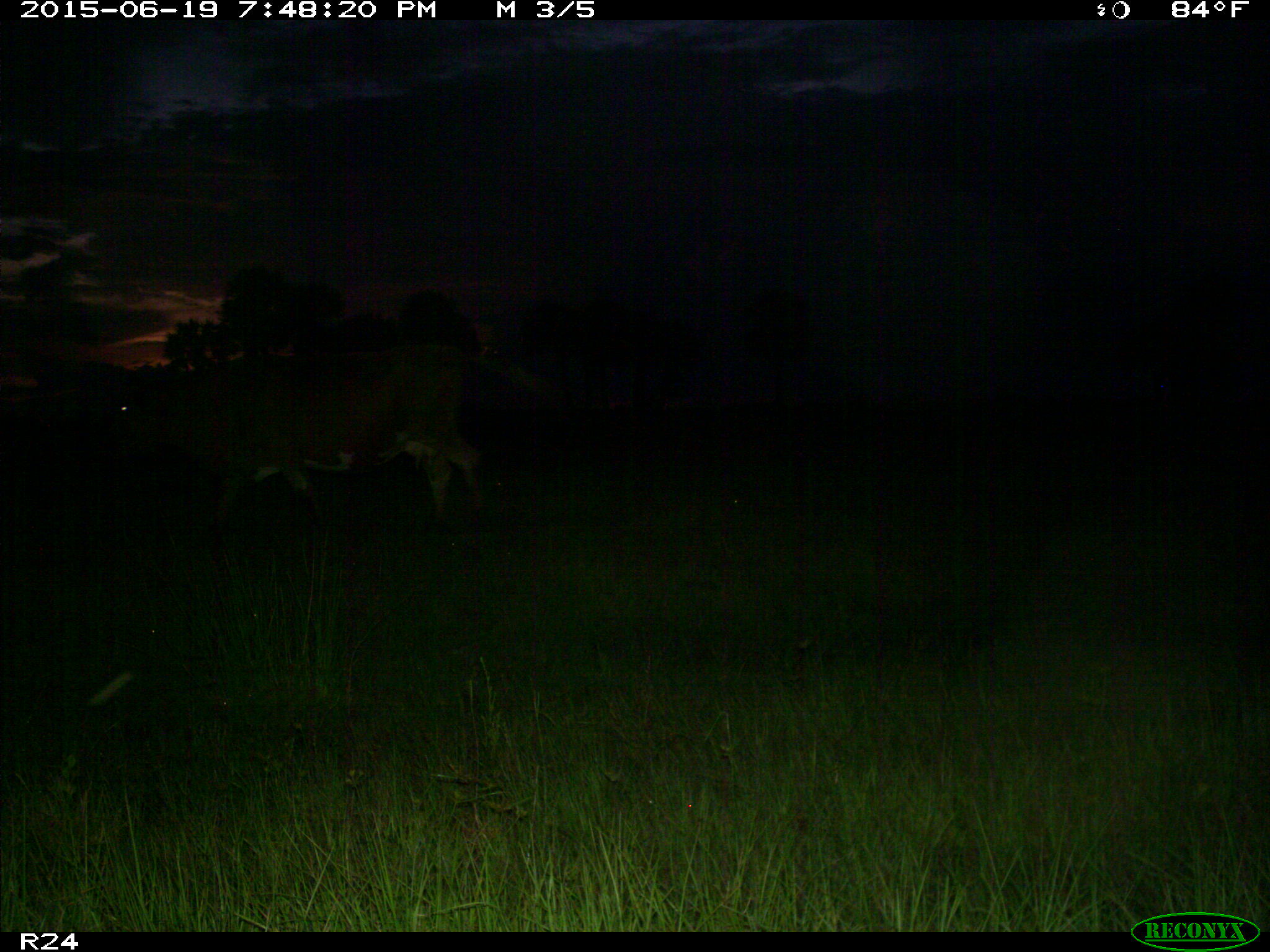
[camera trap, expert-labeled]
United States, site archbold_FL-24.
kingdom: Animalia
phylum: Chordata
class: Mammalia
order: Artiodactyla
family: Bovidae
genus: Bos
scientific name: Bos taurus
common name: domestic cow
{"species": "Bos taurus (domestic cow)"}